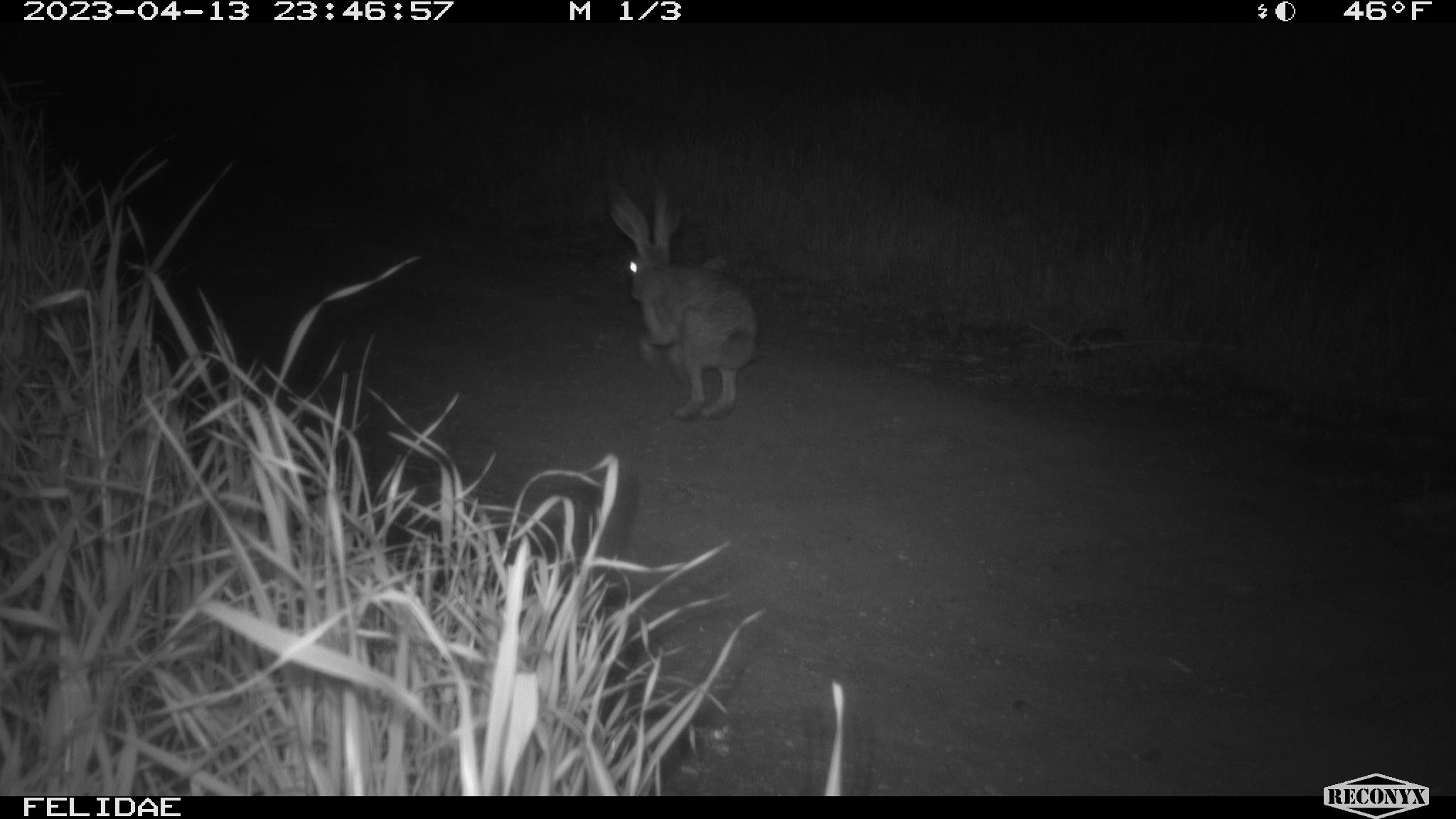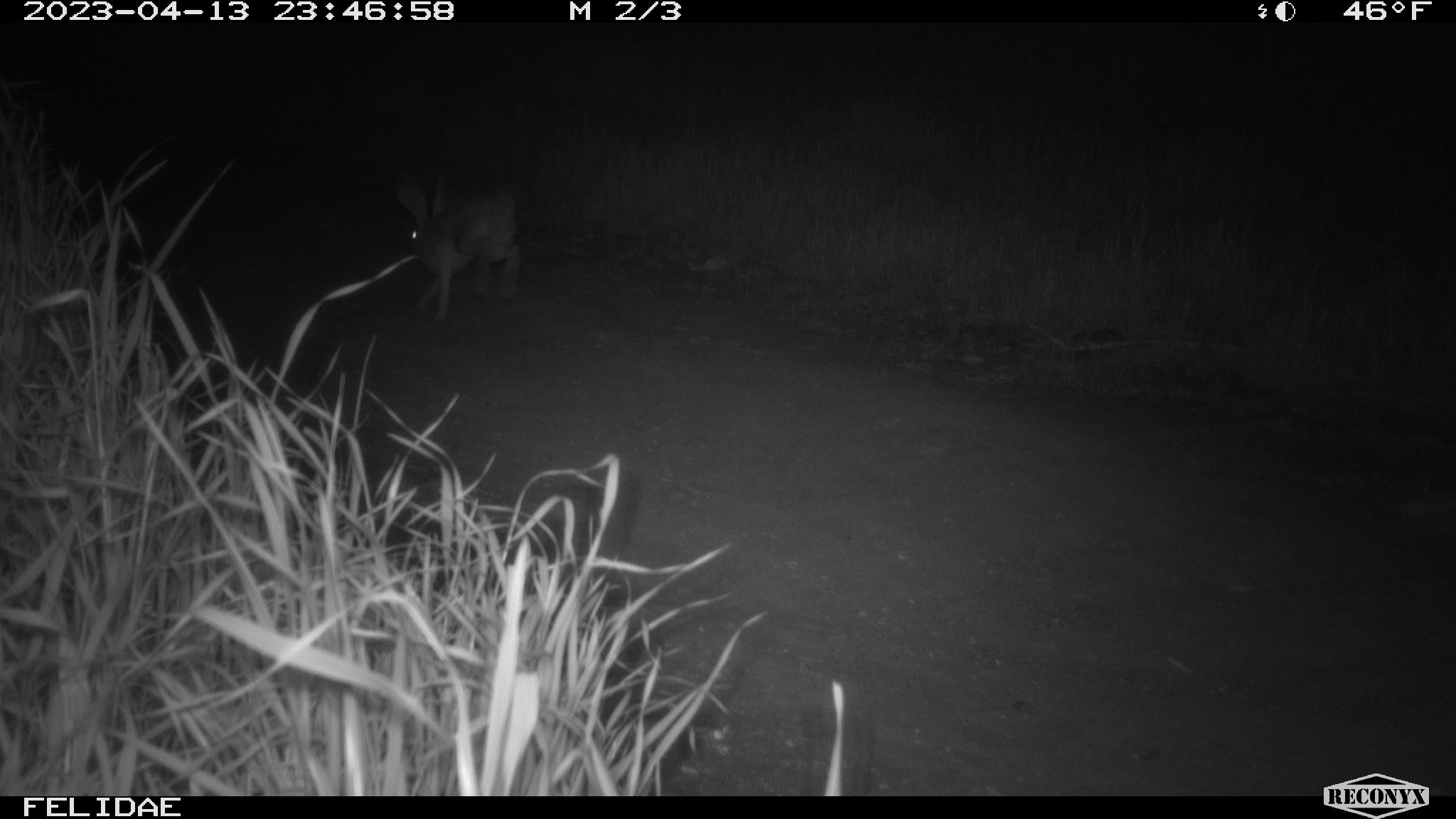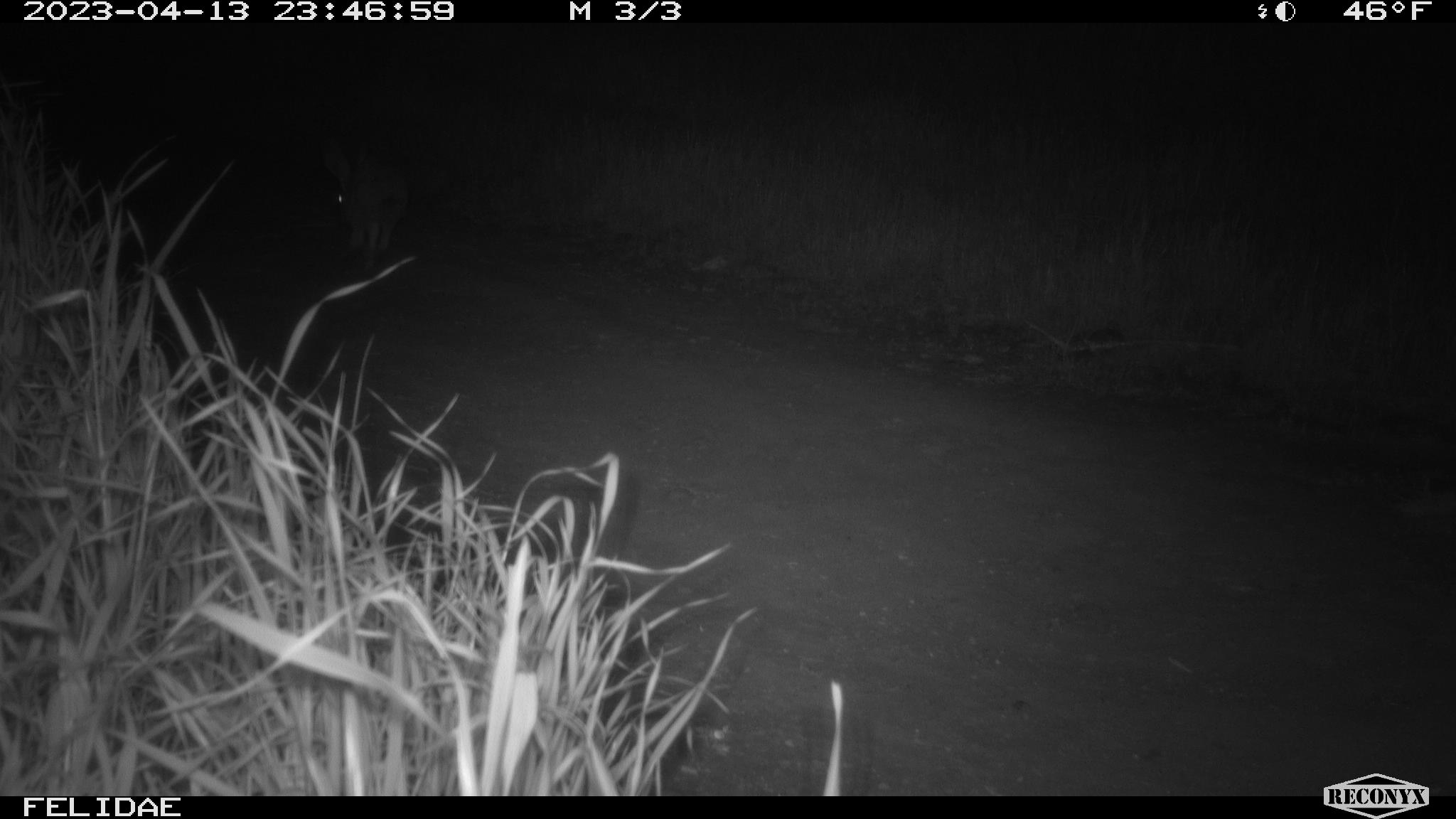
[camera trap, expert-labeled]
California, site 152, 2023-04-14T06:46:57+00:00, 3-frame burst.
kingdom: Animalia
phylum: Chordata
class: Mammalia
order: Lagomorpha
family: Leporidae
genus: Lepus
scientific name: Lepus californicus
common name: black-tailed jackrabbit